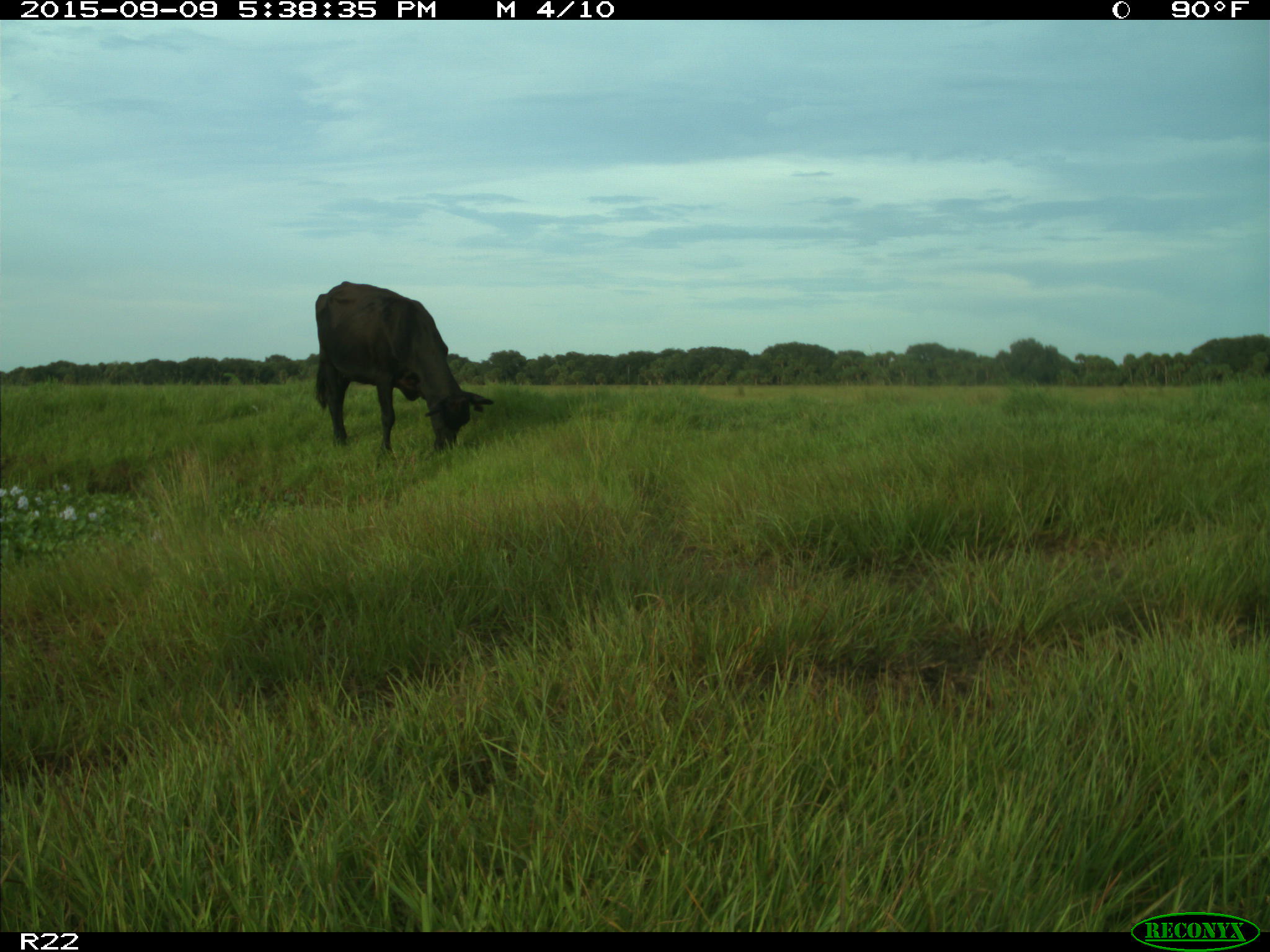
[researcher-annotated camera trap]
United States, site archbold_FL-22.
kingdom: Animalia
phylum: Chordata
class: Mammalia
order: Artiodactyla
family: Bovidae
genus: Bos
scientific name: Bos taurus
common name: domestic cow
Bos taurus (domestic cow).